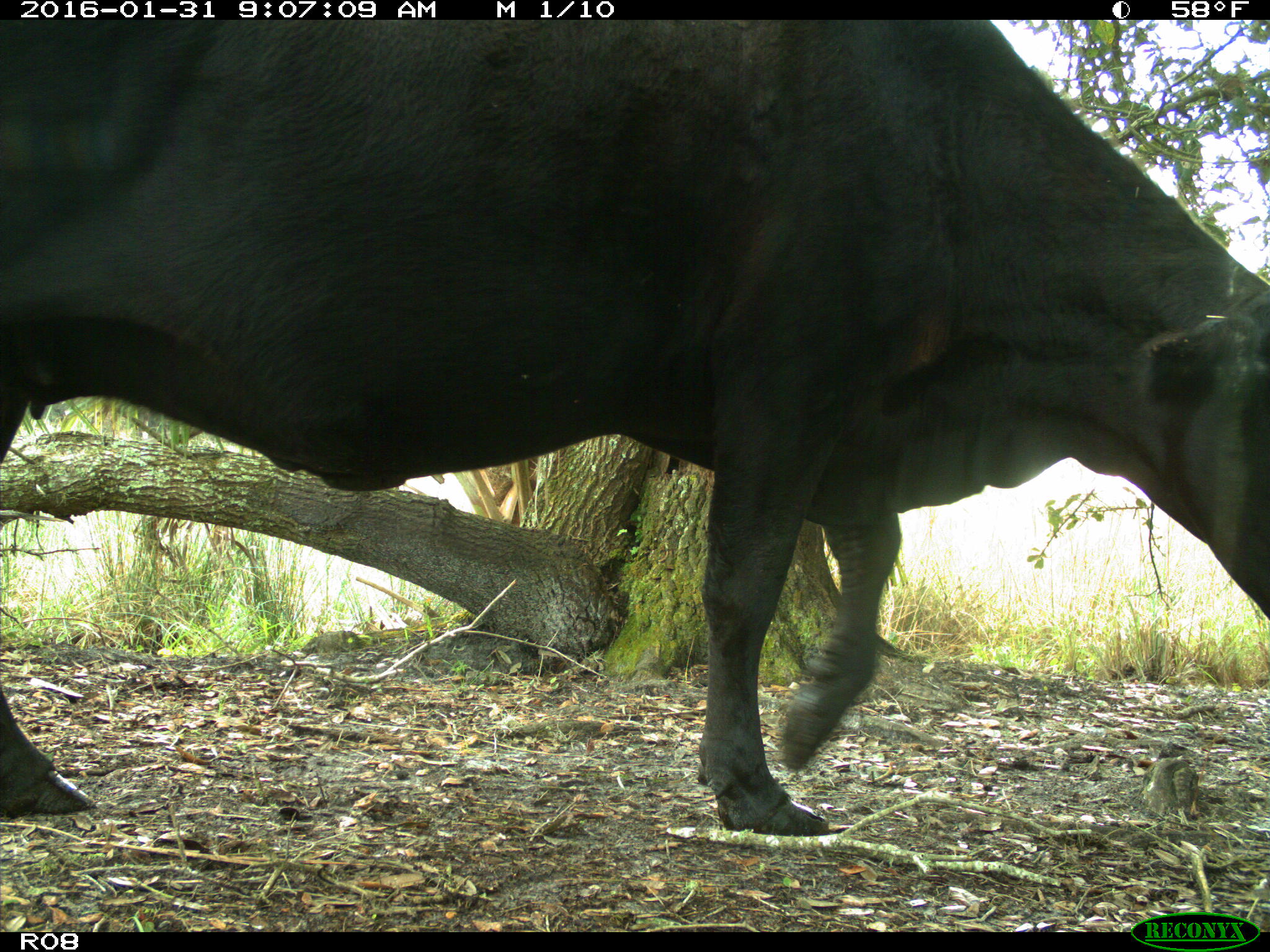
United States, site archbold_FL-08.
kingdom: Animalia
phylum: Chordata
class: Mammalia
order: Artiodactyla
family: Bovidae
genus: Bos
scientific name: Bos taurus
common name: domestic cow